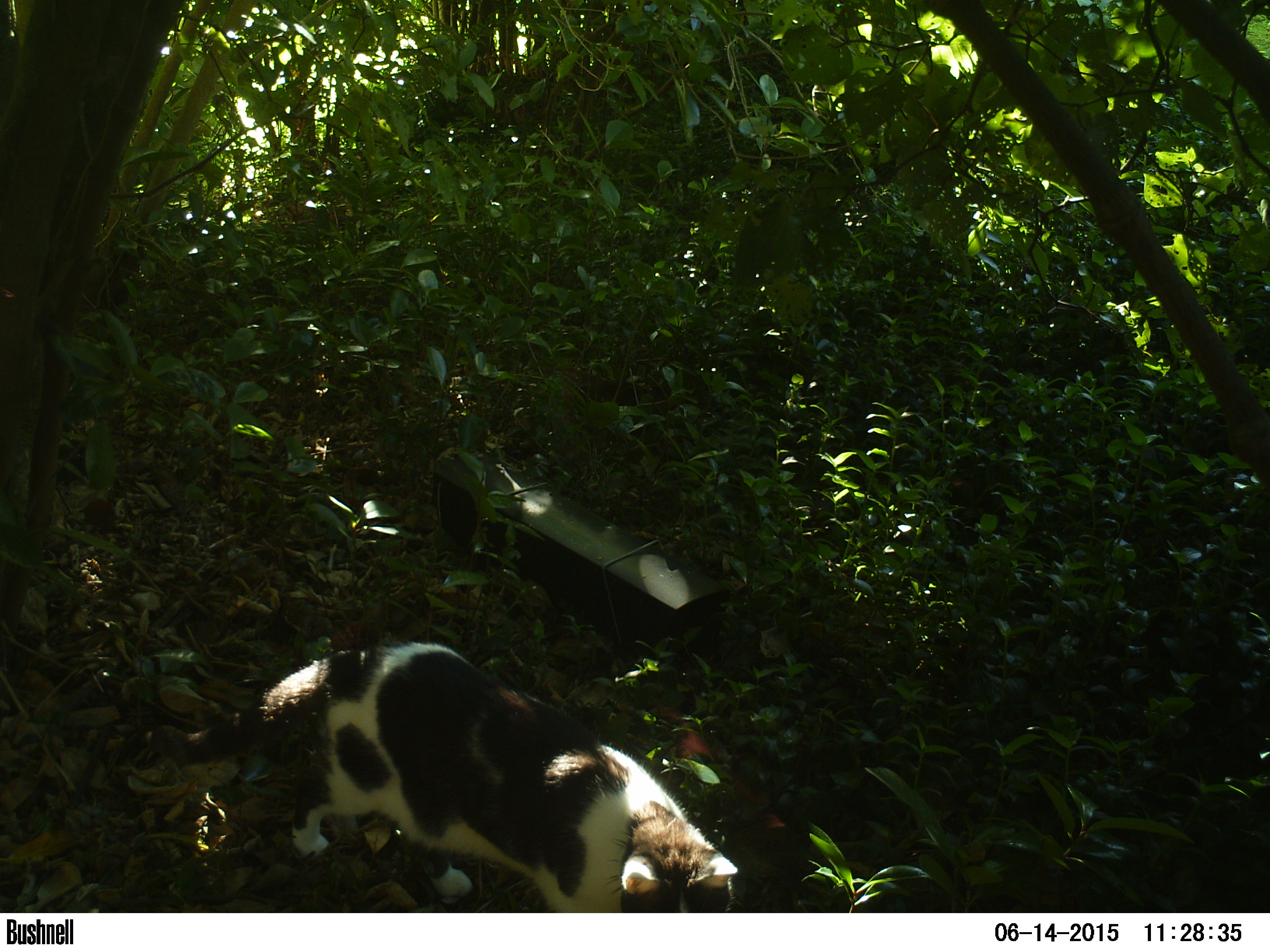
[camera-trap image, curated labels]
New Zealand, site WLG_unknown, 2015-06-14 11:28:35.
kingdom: Animalia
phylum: Chordata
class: Mammalia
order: Carnivora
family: Felidae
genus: Felis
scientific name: Felis catus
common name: domestic cat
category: cat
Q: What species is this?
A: Cat (domestic cat) (Felis catus).